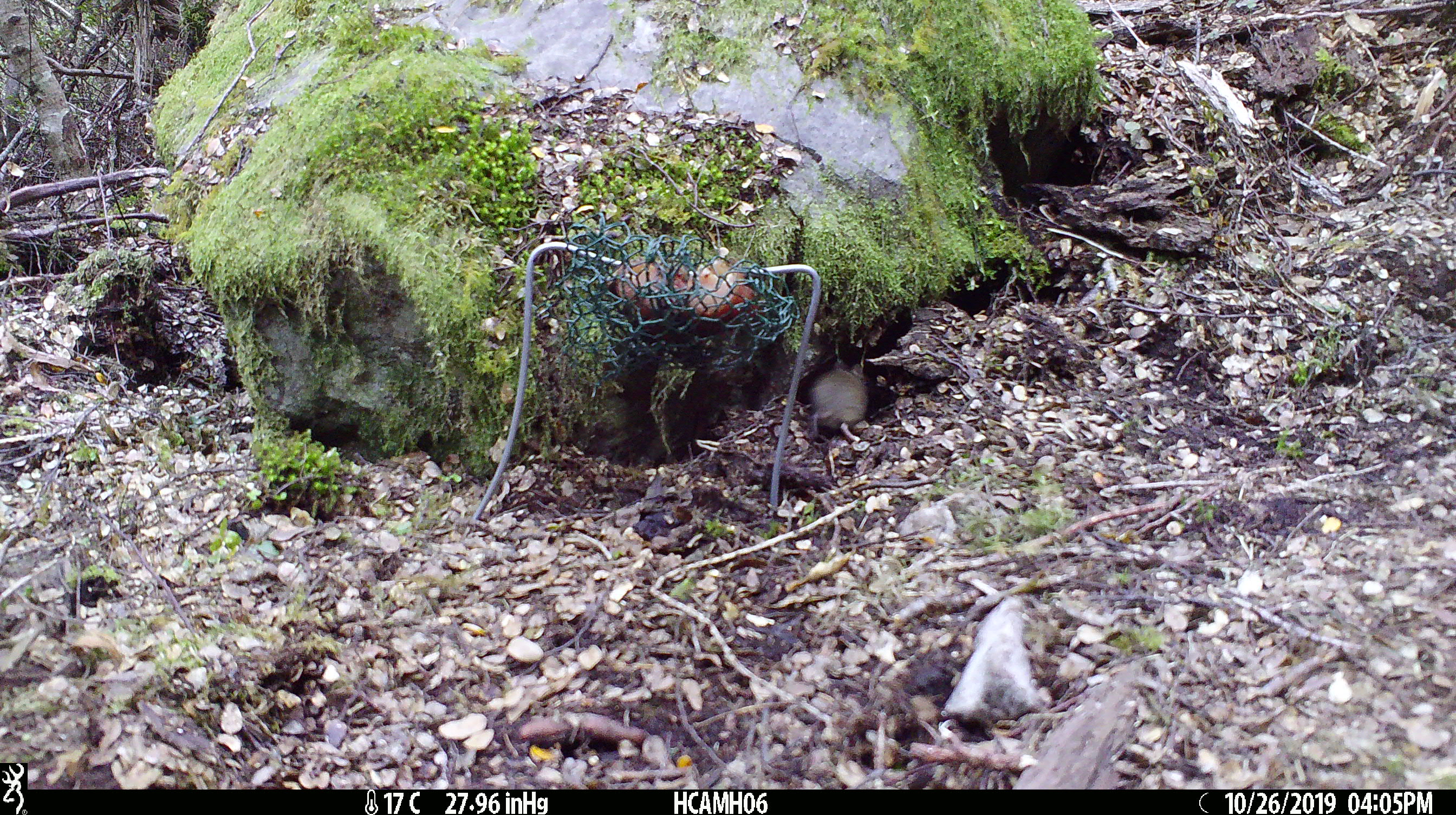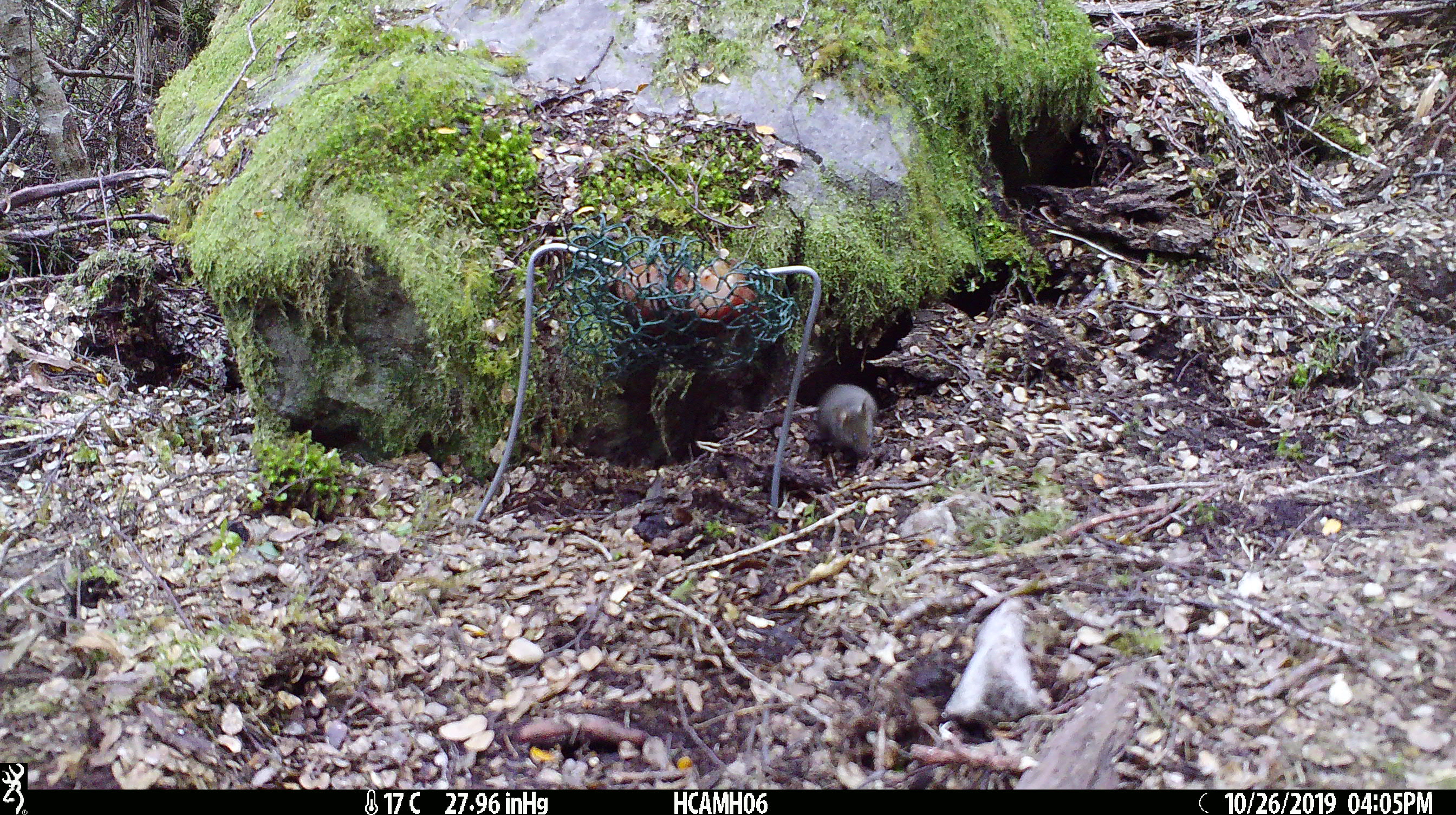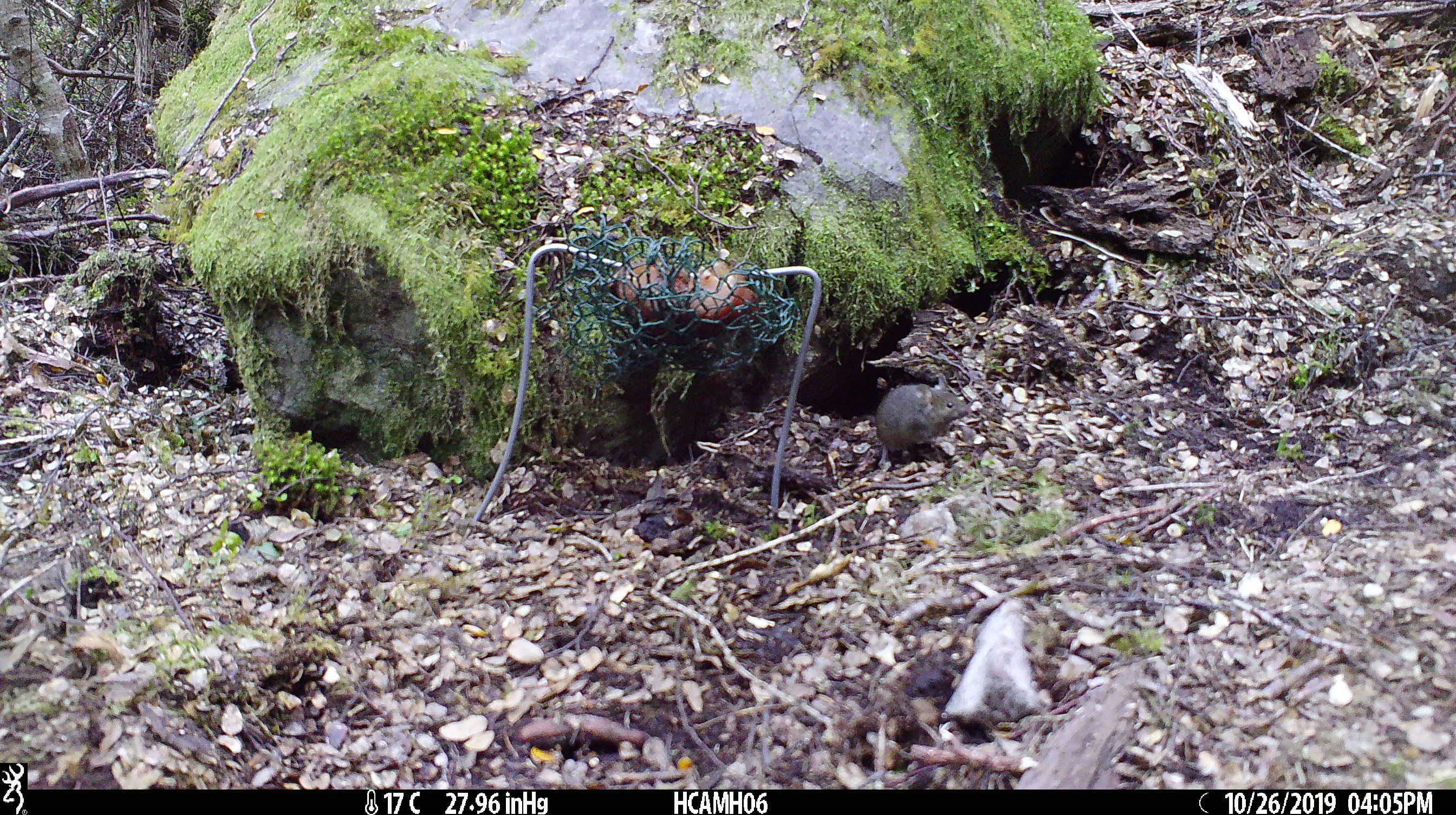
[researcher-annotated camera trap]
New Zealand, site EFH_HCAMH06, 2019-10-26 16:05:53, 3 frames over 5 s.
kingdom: Animalia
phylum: Chordata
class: Mammalia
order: Rodentia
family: Muridae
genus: Mus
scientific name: Mus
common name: mouse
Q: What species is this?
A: Mouse (Mus).